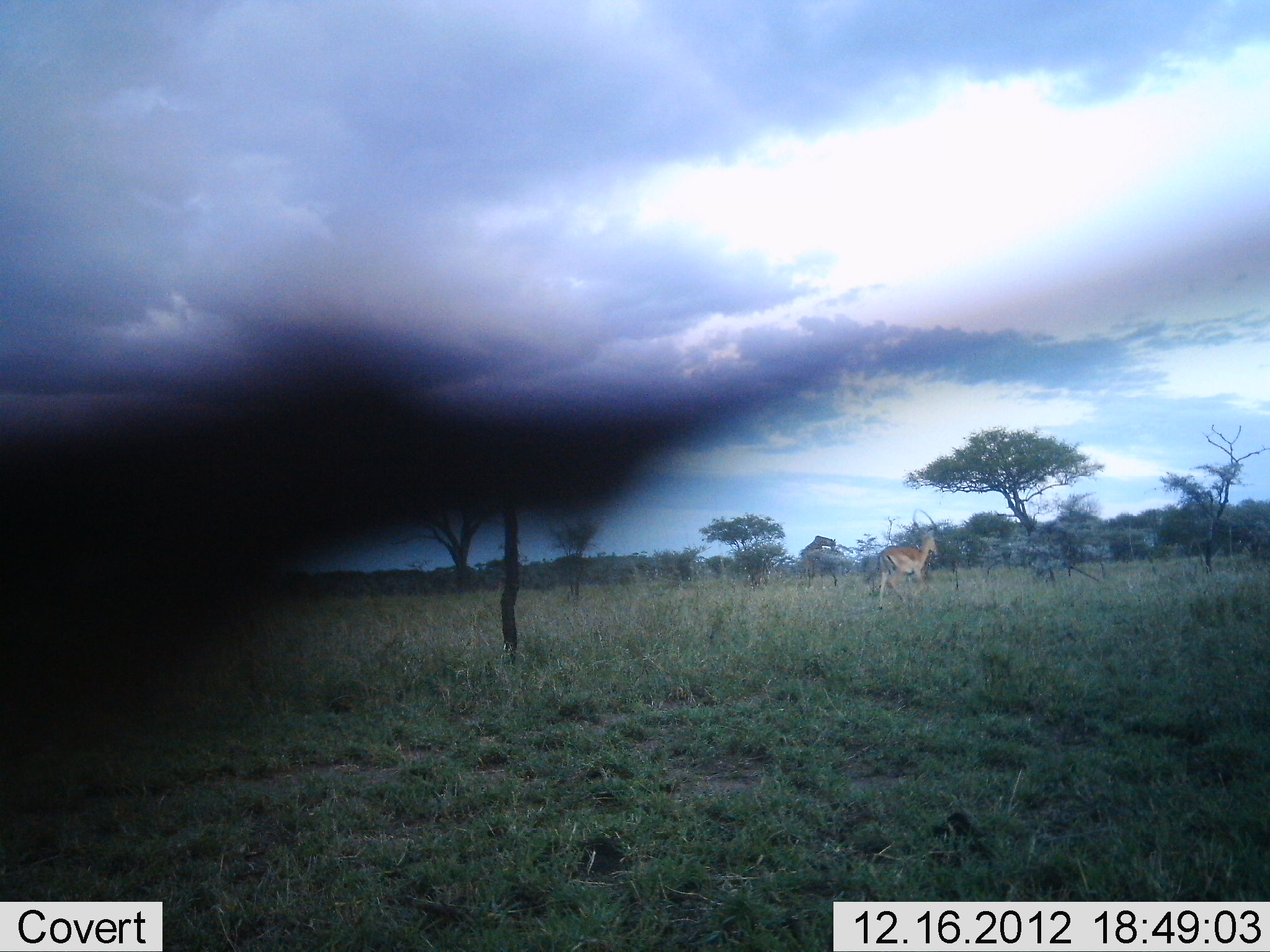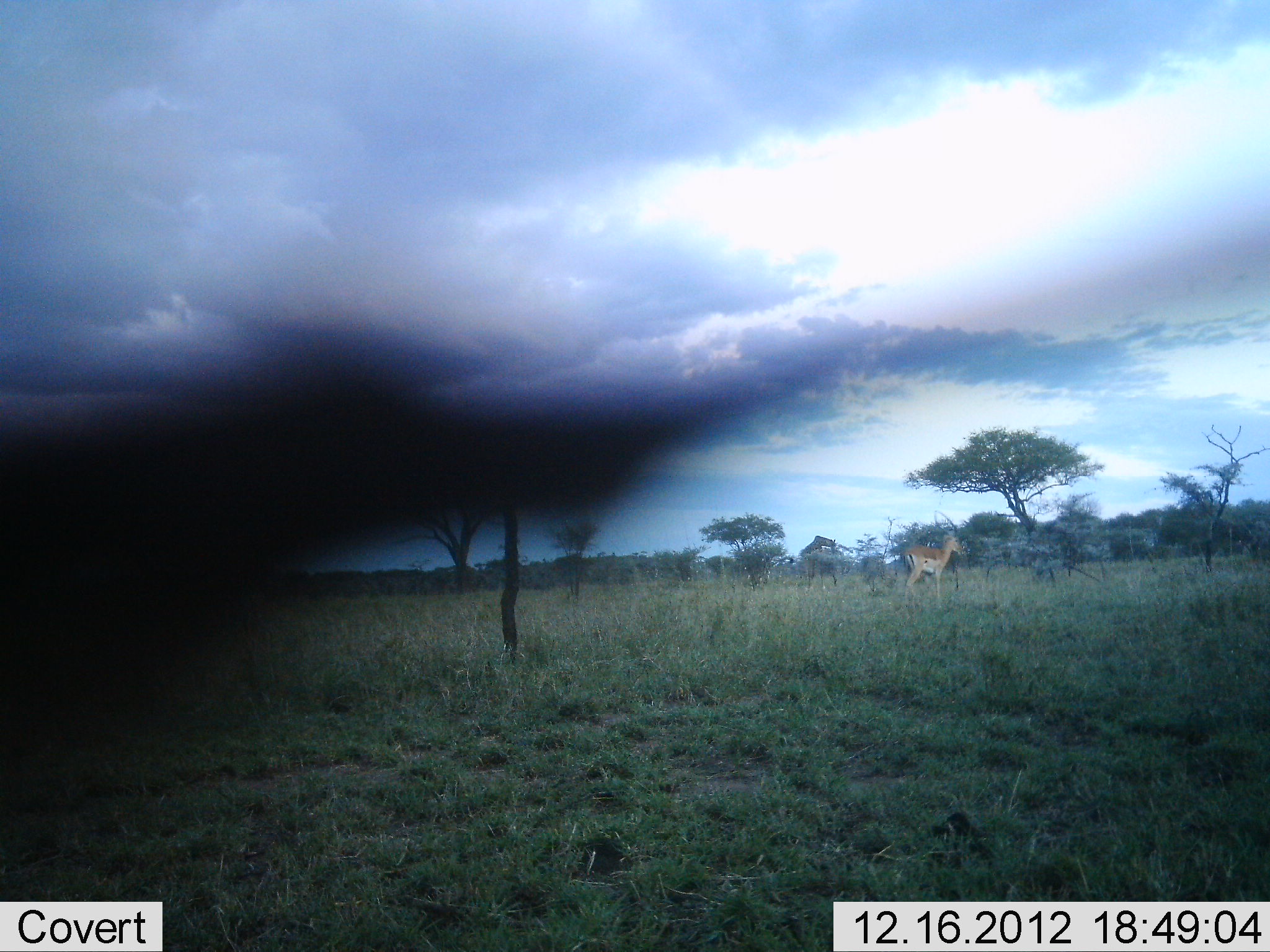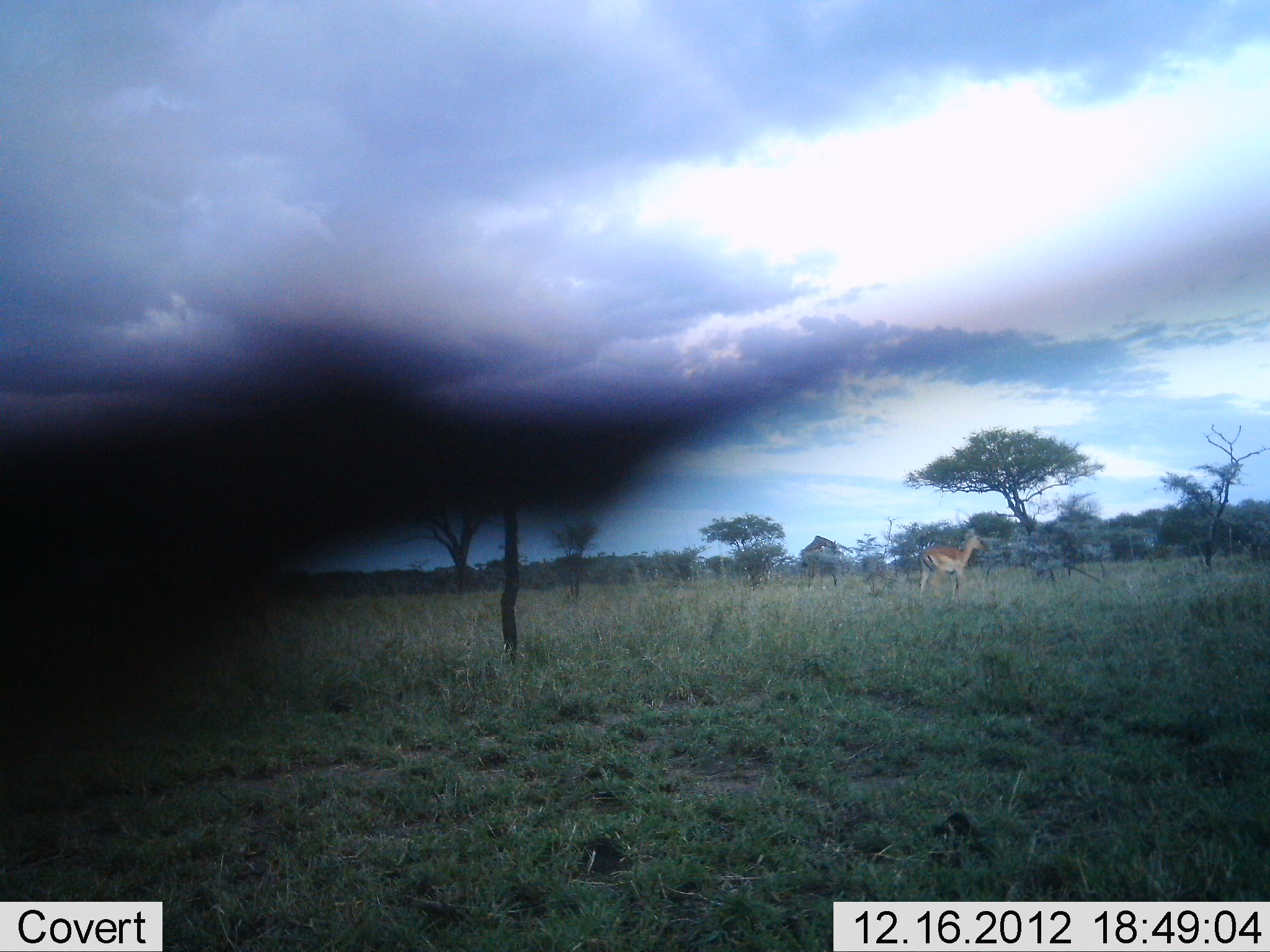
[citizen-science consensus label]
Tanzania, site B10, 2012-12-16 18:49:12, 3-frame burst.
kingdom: Animalia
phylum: Chordata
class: Mammalia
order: Artiodactyla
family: Bovidae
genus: Aepyceros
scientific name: Aepyceros melampus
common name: impala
Impala (Aepyceros melampus), count 1. Behavior (volunteer vote fractions): standing 25%, resting 0%, moving 83%, interacting 0%. Young present (vote fraction): 0%. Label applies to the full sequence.